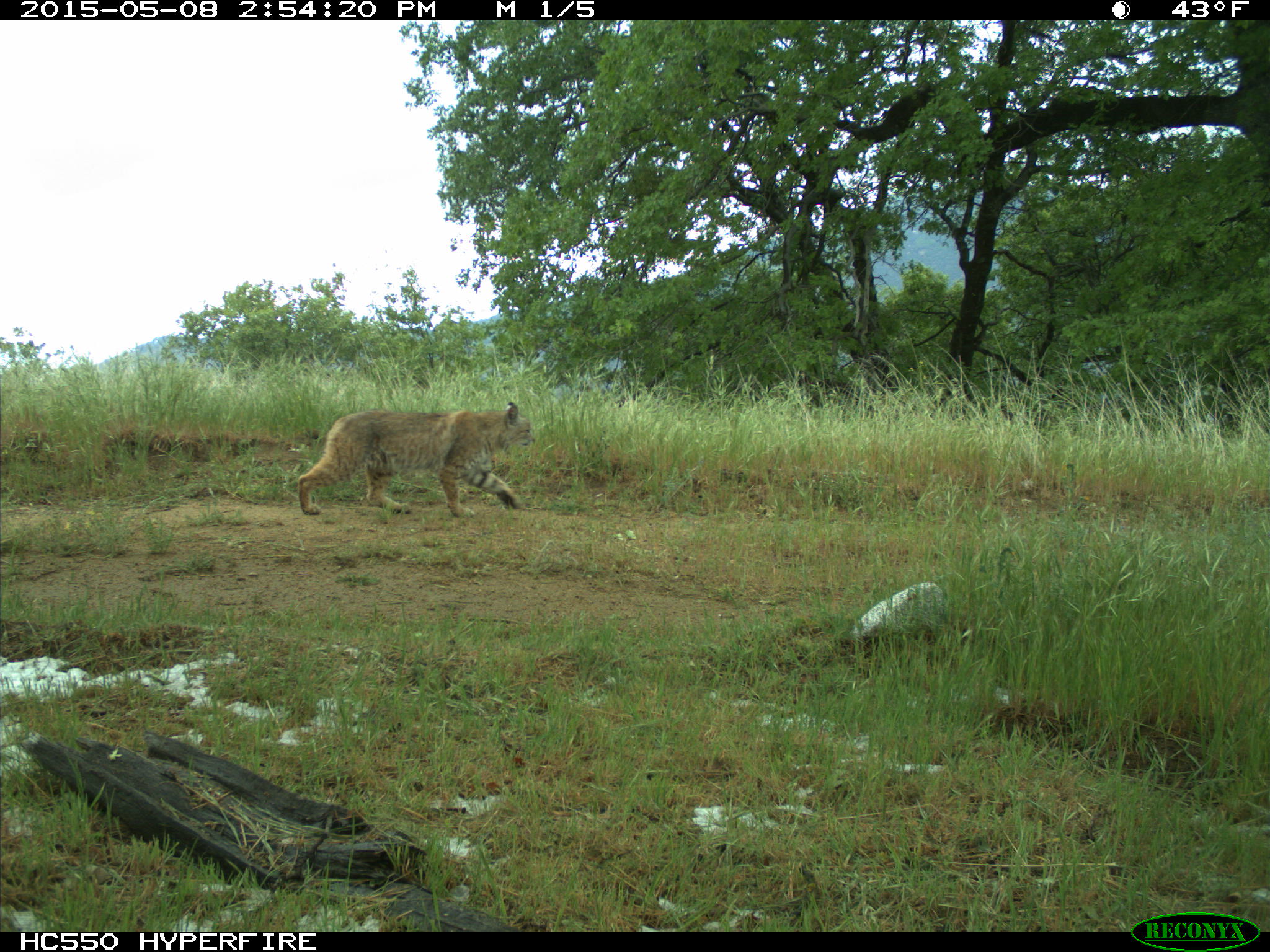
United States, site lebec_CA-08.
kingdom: Animalia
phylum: Chordata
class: Mammalia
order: Carnivora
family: Felidae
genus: Lynx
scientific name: Lynx rufus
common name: bobcat